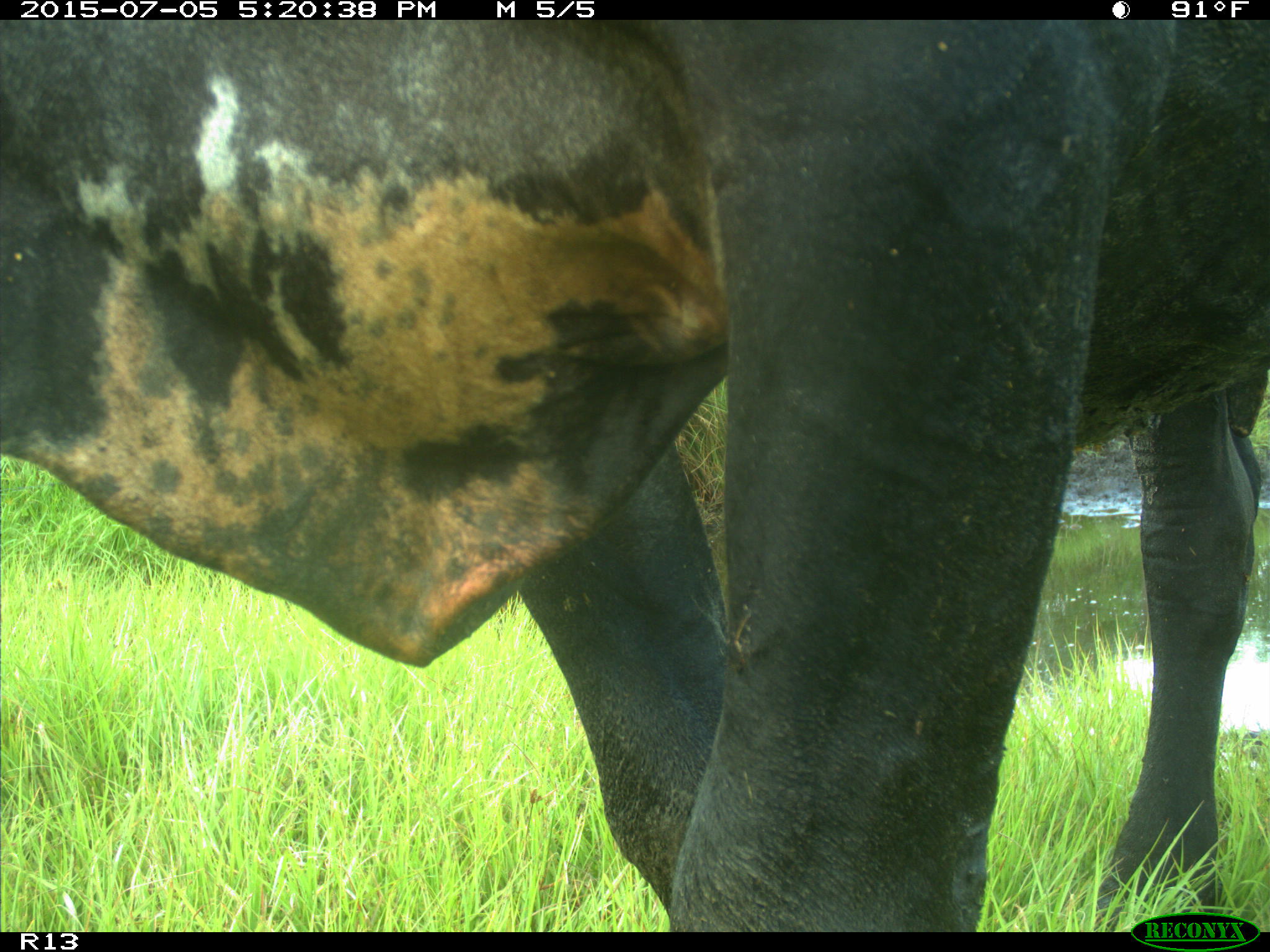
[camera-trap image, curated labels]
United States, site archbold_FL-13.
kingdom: Animalia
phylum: Chordata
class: Mammalia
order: Artiodactyla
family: Bovidae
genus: Bos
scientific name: Bos taurus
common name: domestic cow